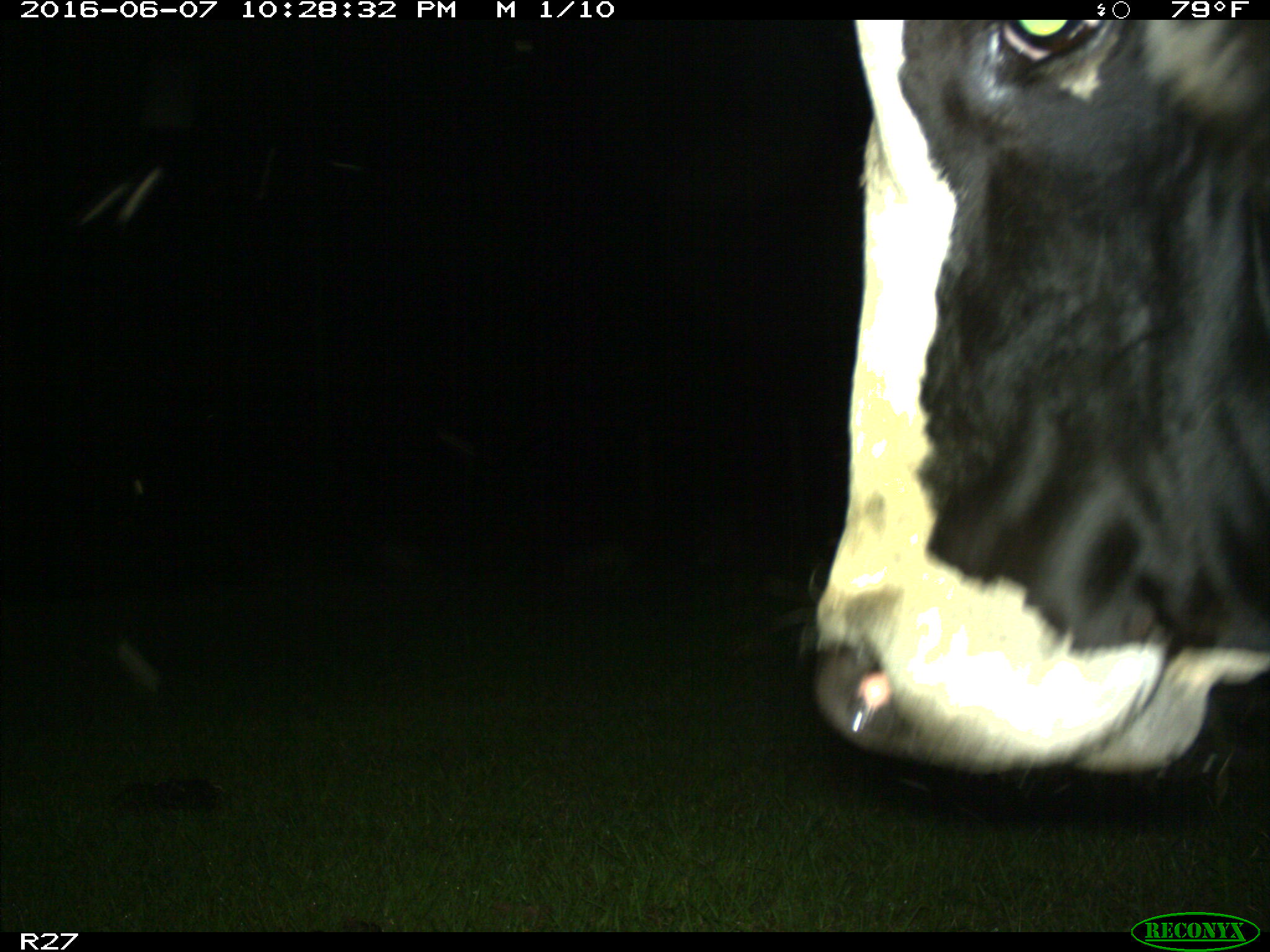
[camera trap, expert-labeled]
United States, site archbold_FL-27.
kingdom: Animalia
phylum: Chordata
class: Mammalia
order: Artiodactyla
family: Bovidae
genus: Bos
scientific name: Bos taurus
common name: domestic cow